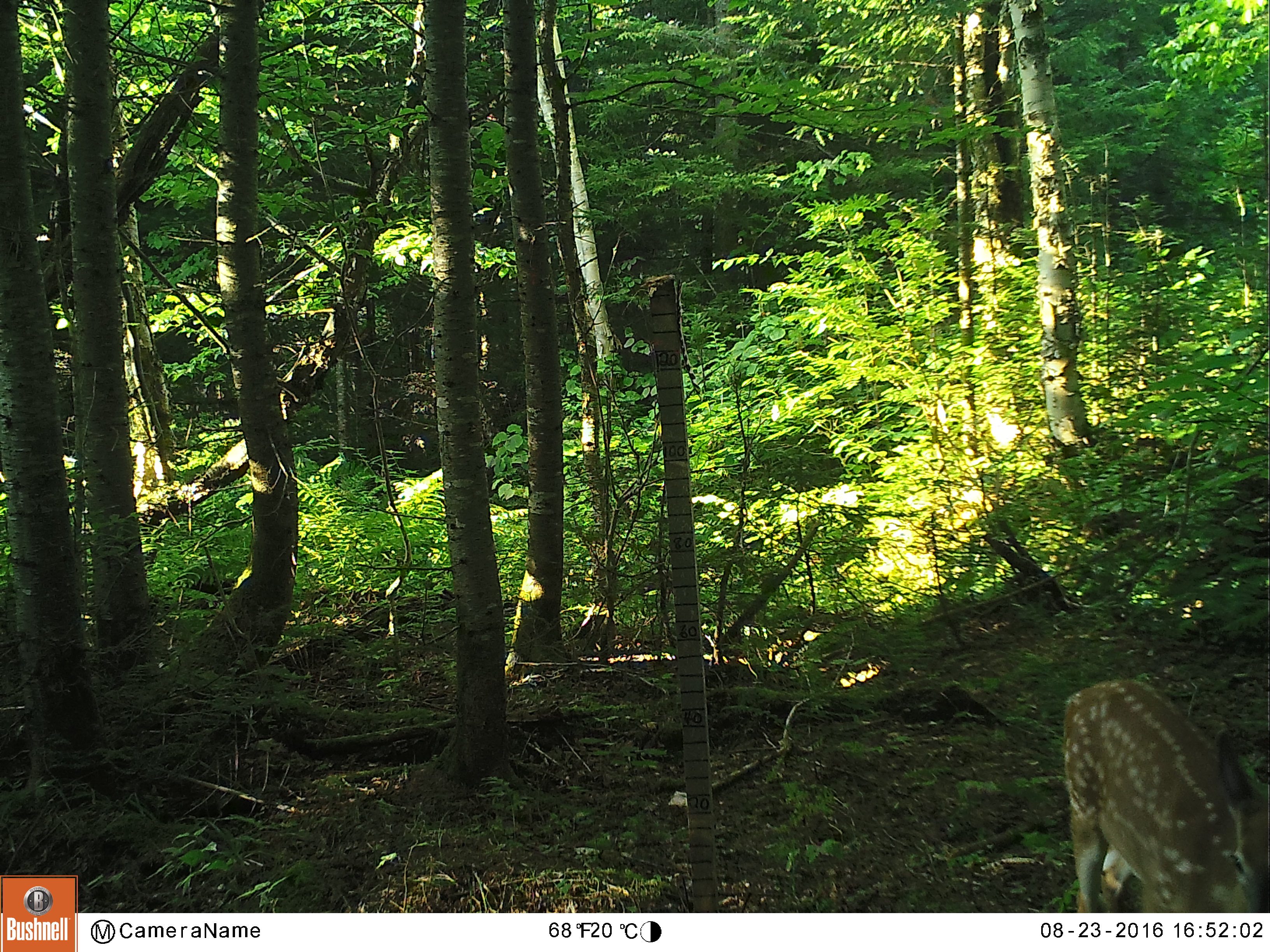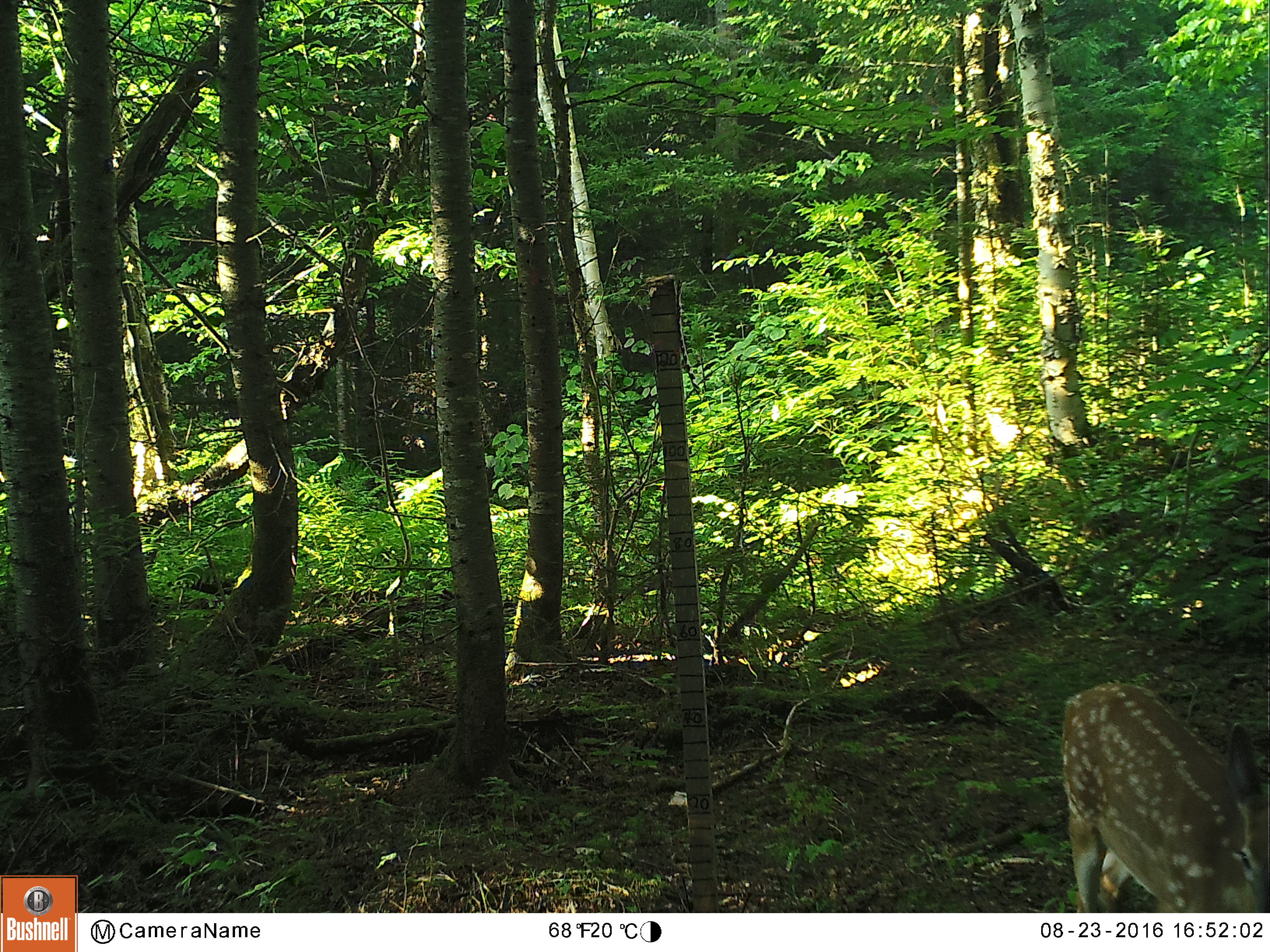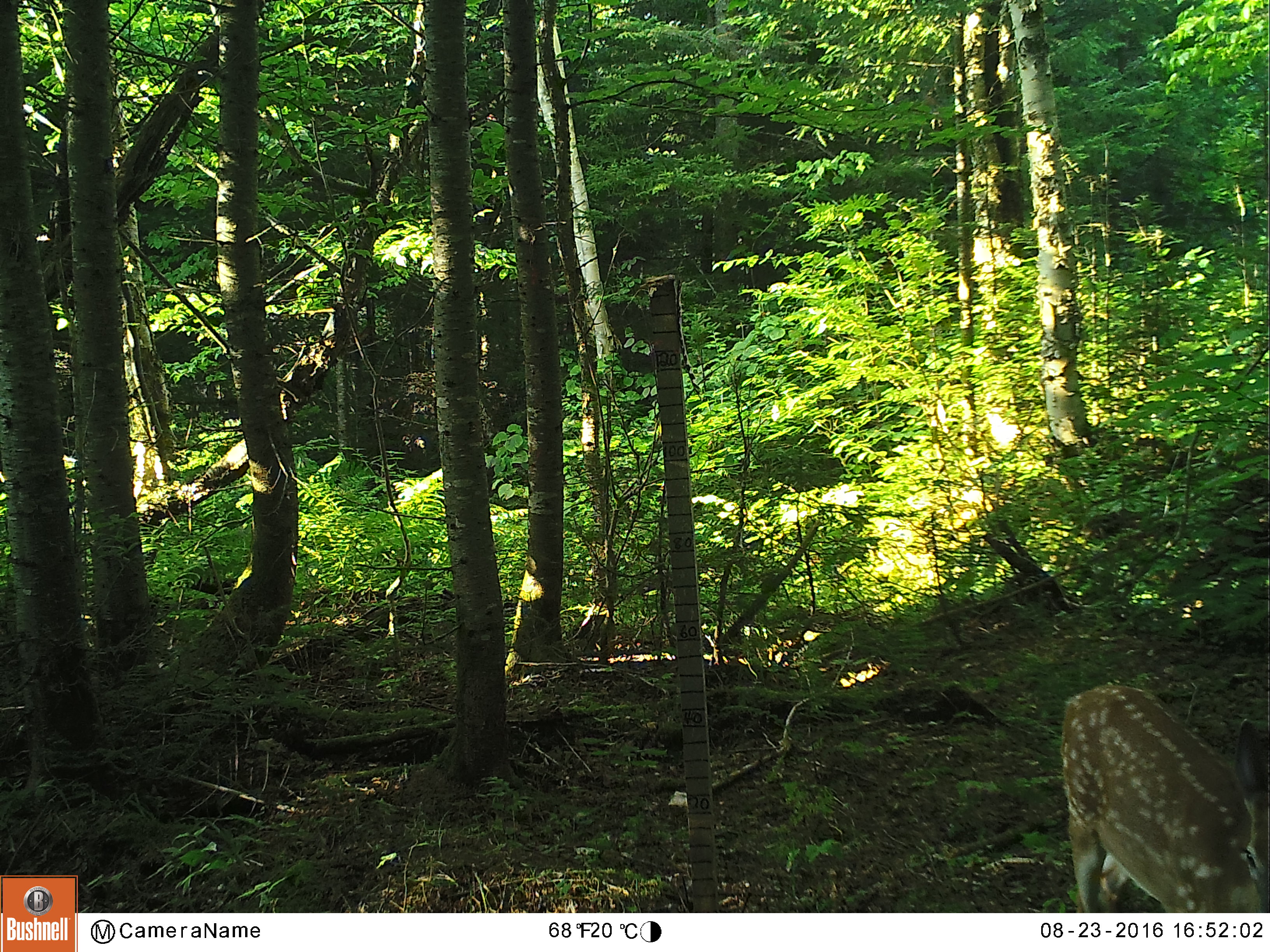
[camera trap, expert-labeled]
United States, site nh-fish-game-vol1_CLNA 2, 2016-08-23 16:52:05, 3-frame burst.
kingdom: Animalia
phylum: Chordata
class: Mammalia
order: Artiodactyla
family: Cervidae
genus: Odocoileus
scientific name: Odocoileus virginianus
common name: white-tailed deer